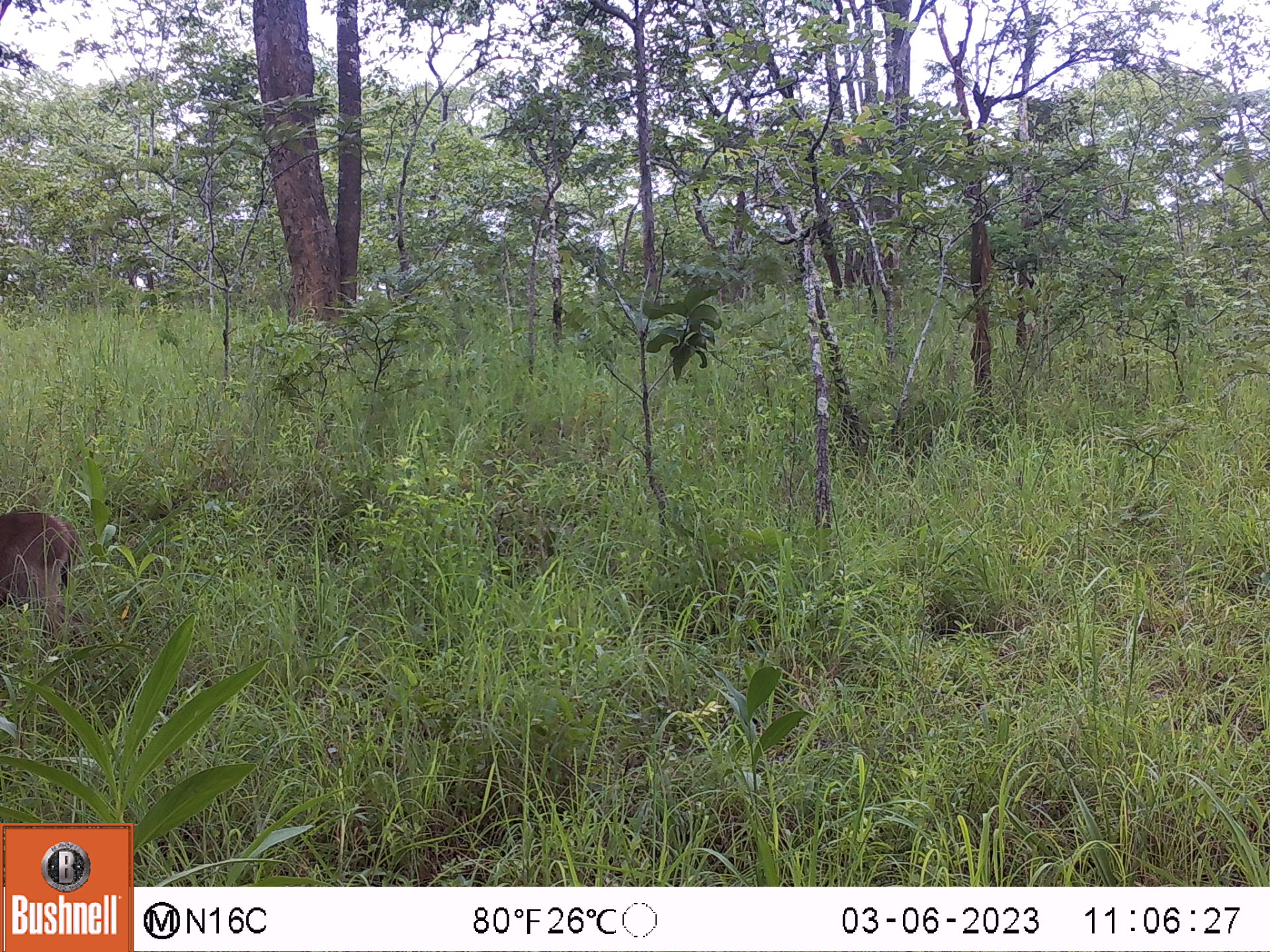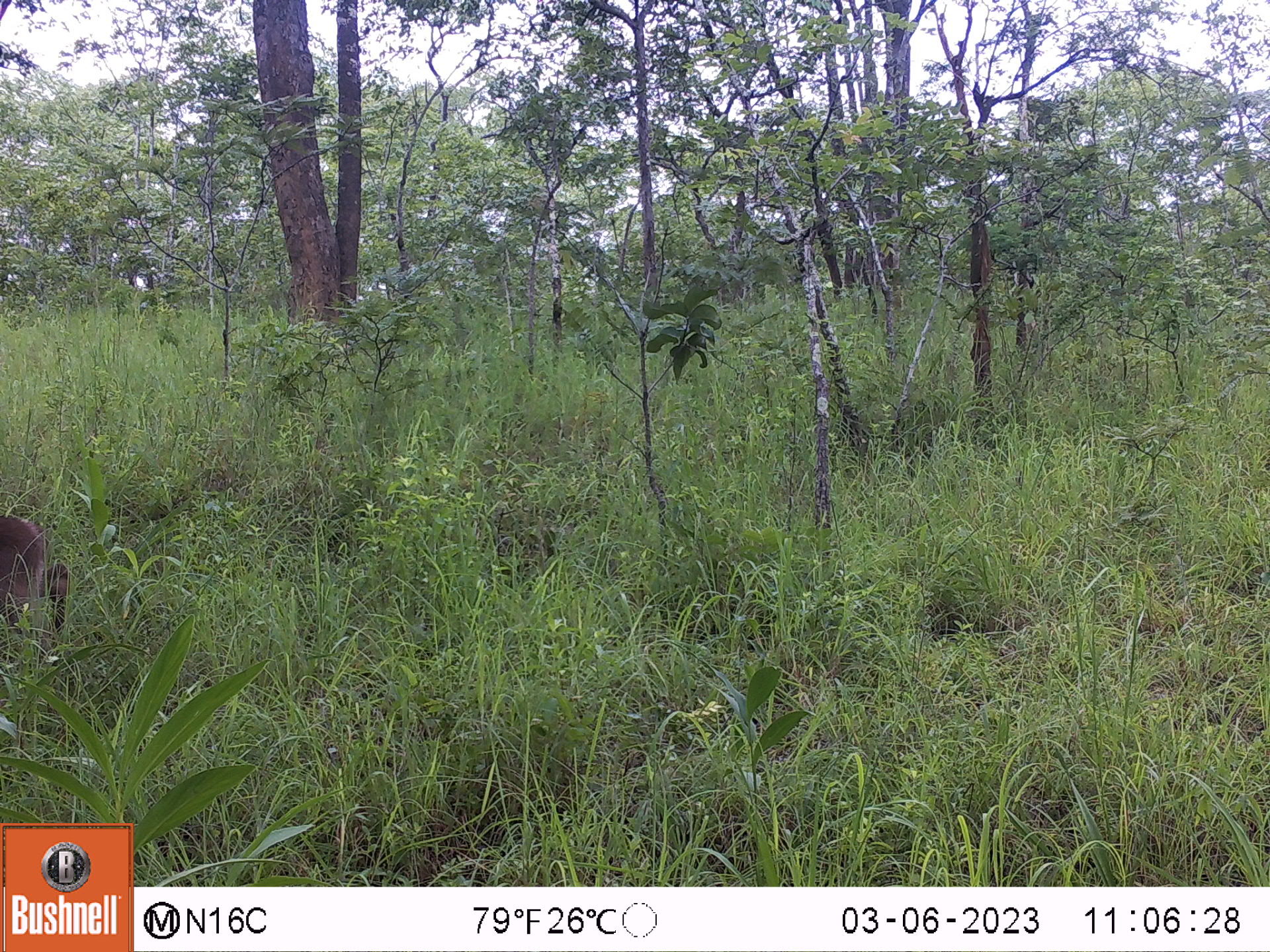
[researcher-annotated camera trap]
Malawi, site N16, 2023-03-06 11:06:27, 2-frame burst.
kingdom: Animalia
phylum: Chordata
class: Mammalia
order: Artiodactyla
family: Bovidae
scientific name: Antilopinae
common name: small antelope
Small antelope (Antilopinae), count 1.